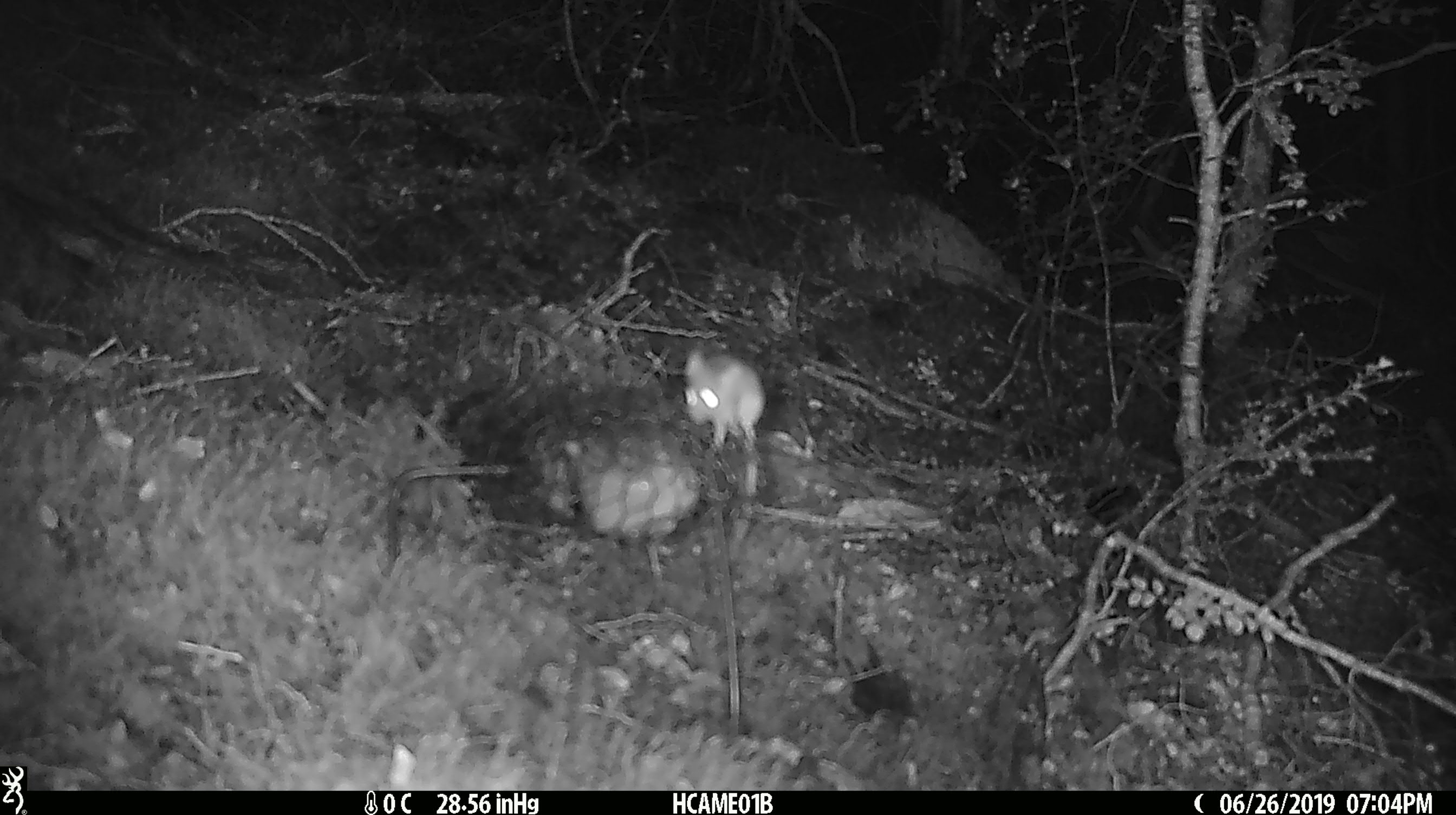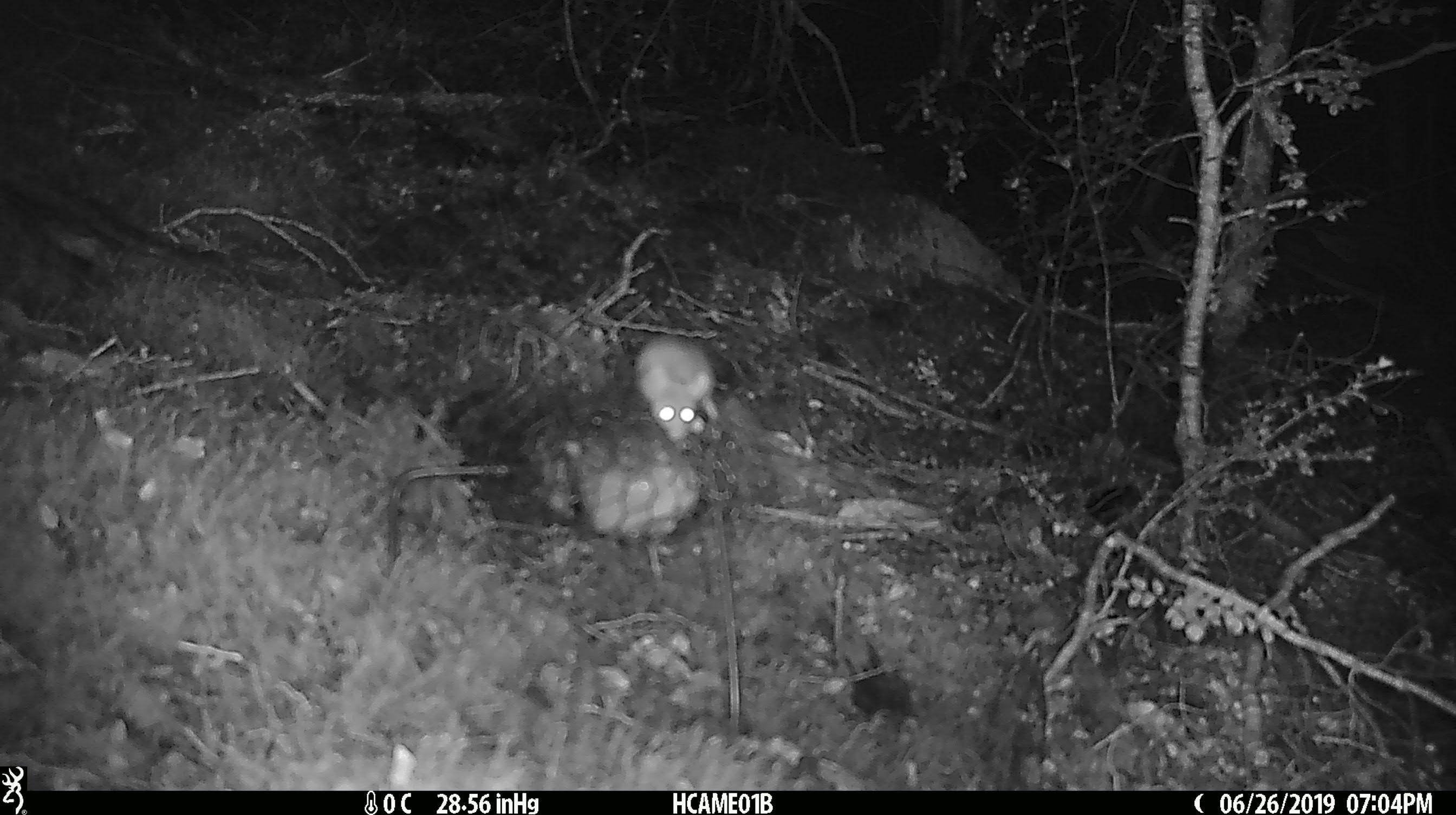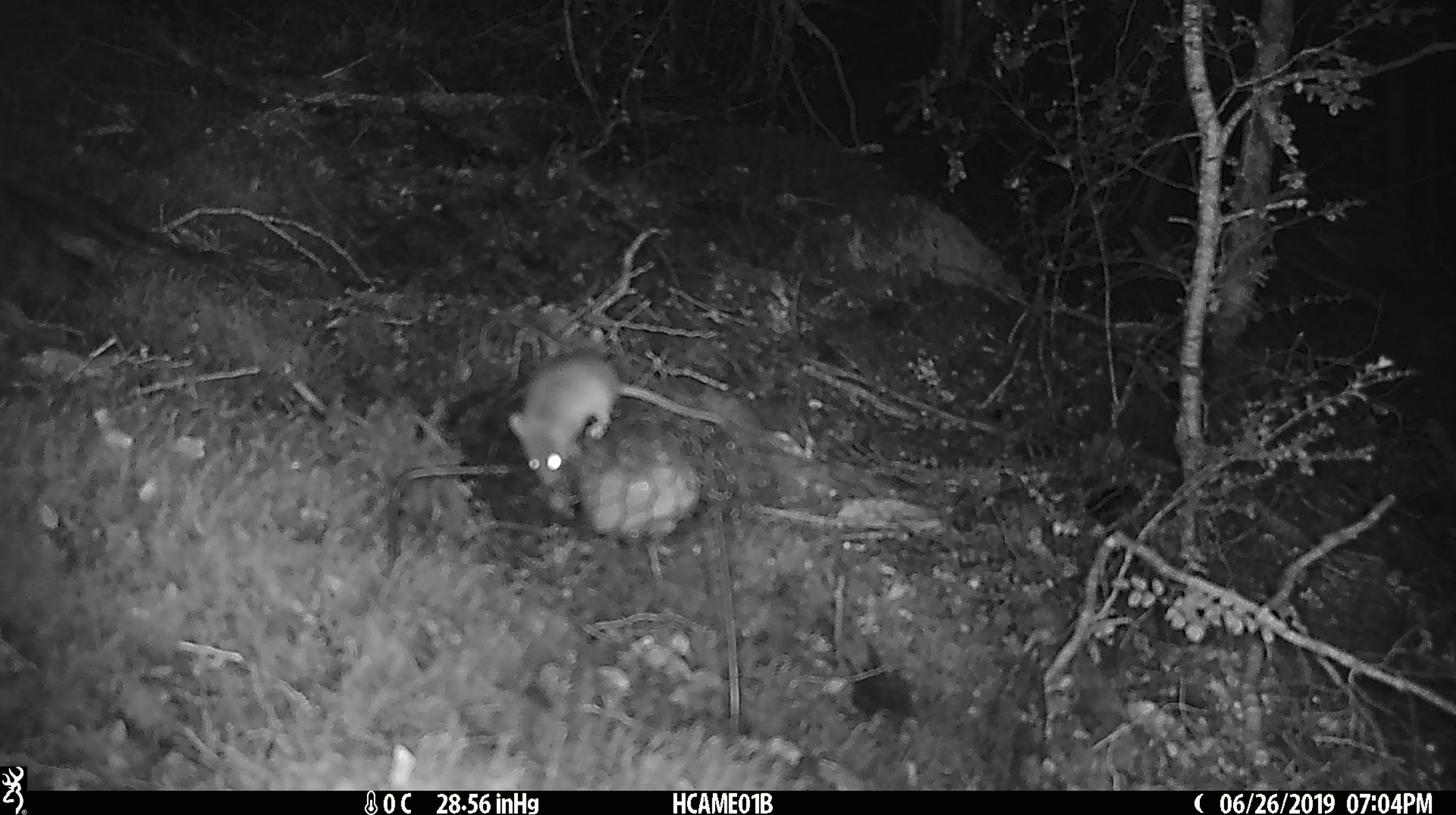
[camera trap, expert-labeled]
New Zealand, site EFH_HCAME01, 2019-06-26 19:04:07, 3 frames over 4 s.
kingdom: Animalia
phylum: Chordata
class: Mammalia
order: Rodentia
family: Muridae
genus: Mus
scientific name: Mus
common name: mouse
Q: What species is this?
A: Mouse (Mus).